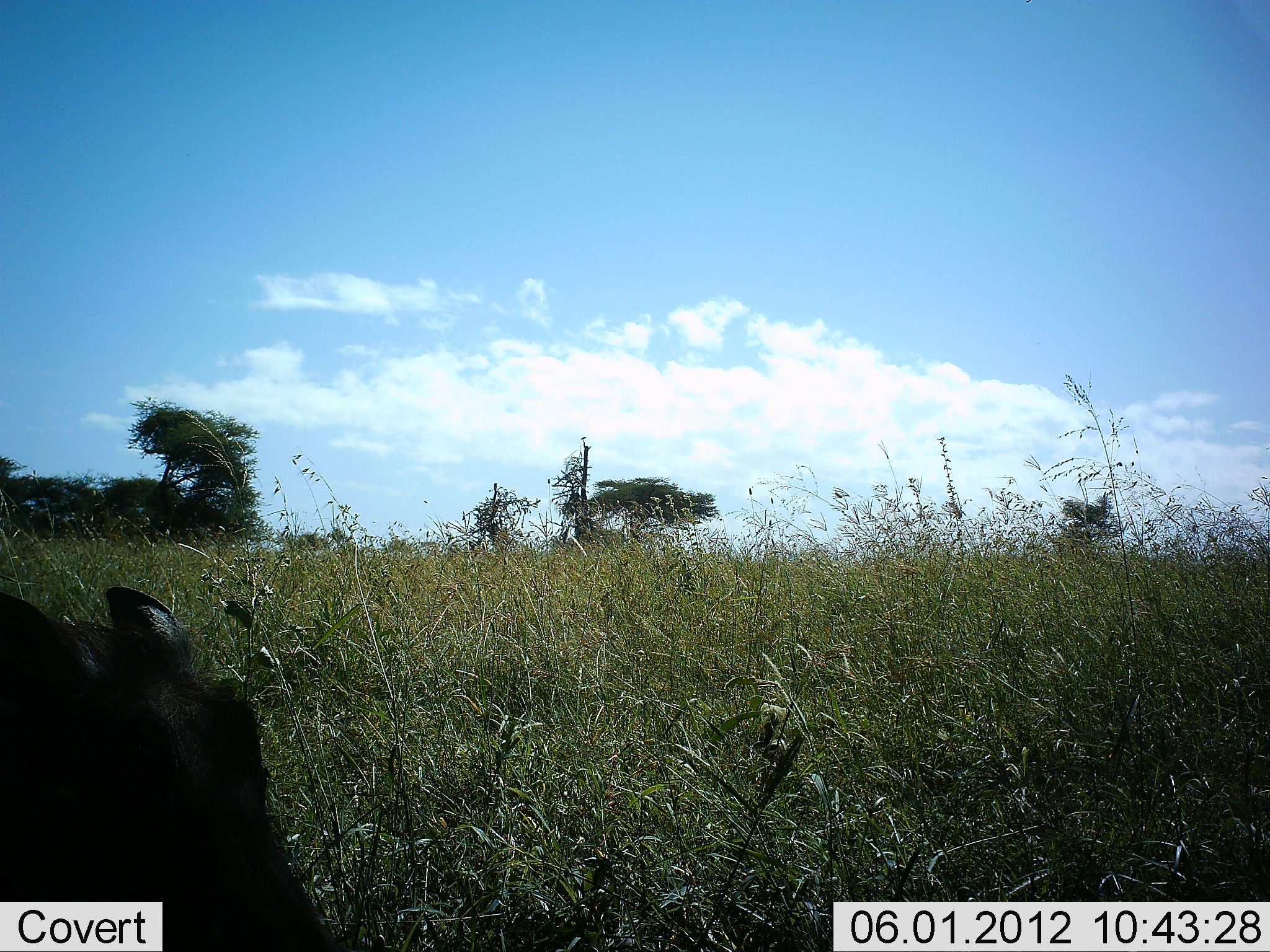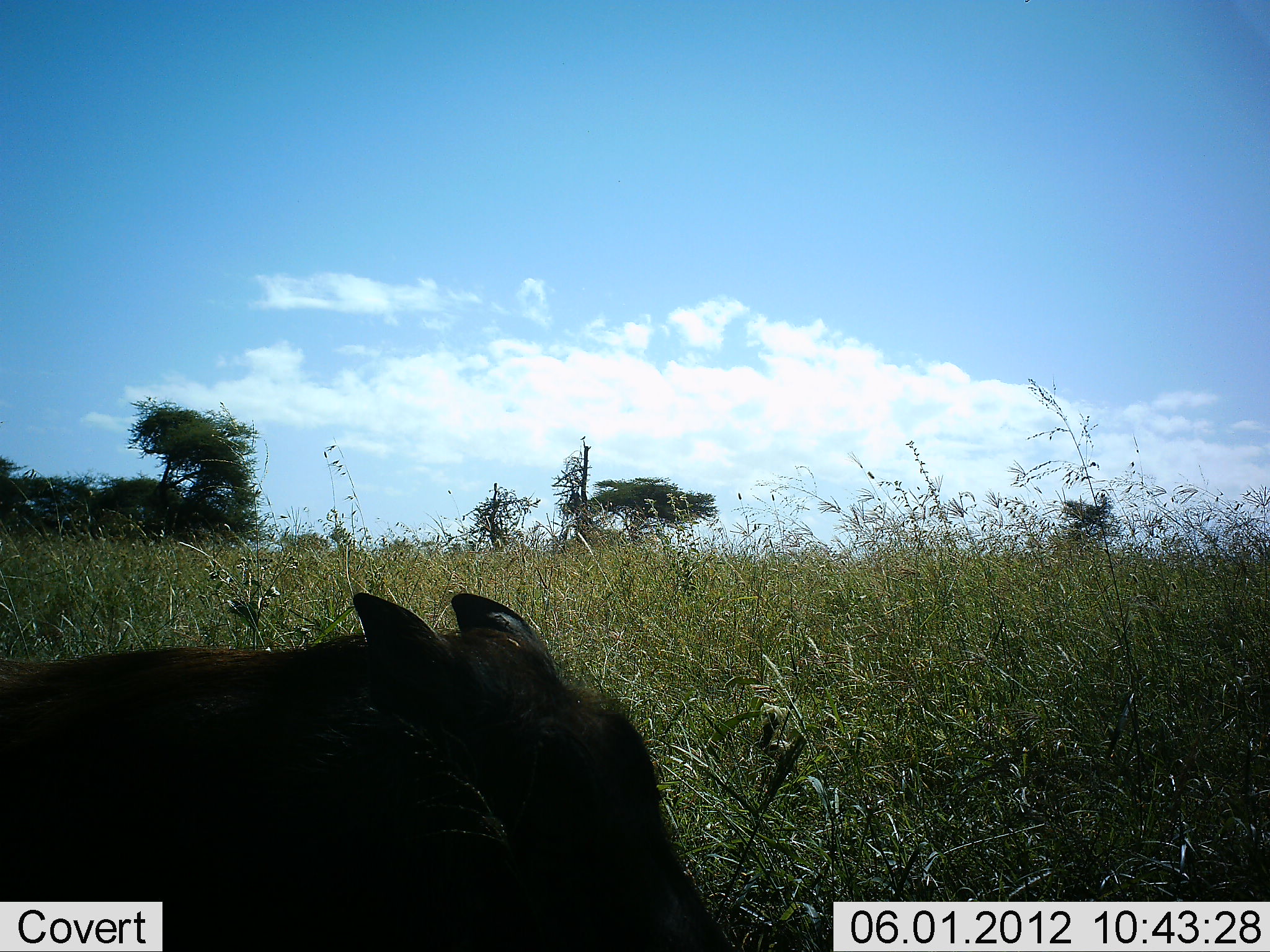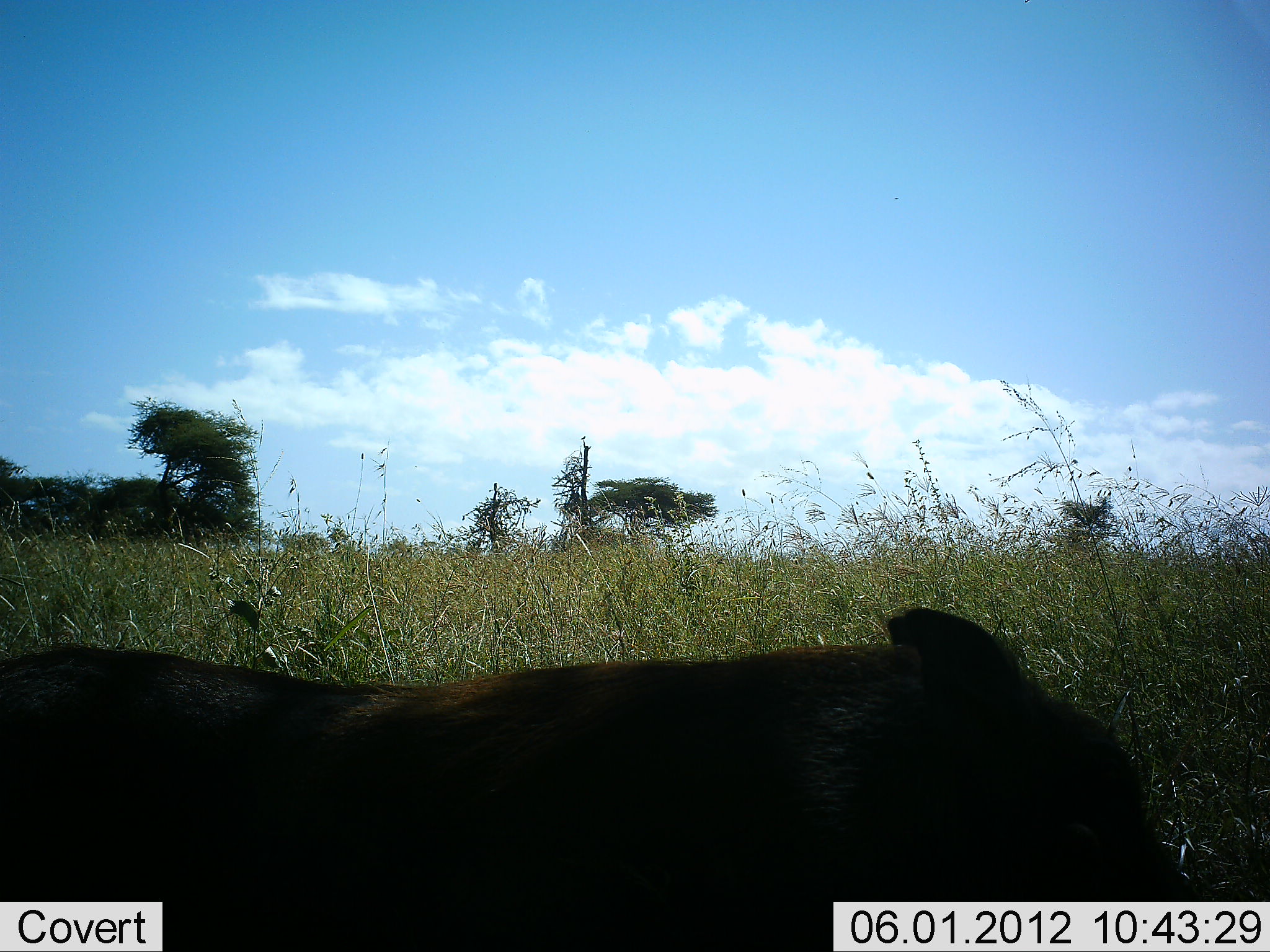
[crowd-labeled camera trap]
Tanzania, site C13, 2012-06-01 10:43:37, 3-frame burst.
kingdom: Animalia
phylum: Chordata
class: Mammalia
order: Artiodactyla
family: Suidae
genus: Phacochoerus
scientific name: Phacochoerus africanus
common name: warthog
Warthog (Phacochoerus africanus), count 1. Behavior (volunteer vote fractions): standing 10%, resting 0%, moving 90%, interacting 0%. Young present (vote fraction): 0%. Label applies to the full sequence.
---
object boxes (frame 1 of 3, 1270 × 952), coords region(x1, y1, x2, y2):
animal: region(0, 585, 346, 952)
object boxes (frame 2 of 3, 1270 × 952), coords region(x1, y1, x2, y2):
animal: region(0, 590, 735, 952)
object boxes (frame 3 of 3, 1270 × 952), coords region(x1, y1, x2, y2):
animal: region(0, 608, 1171, 952)